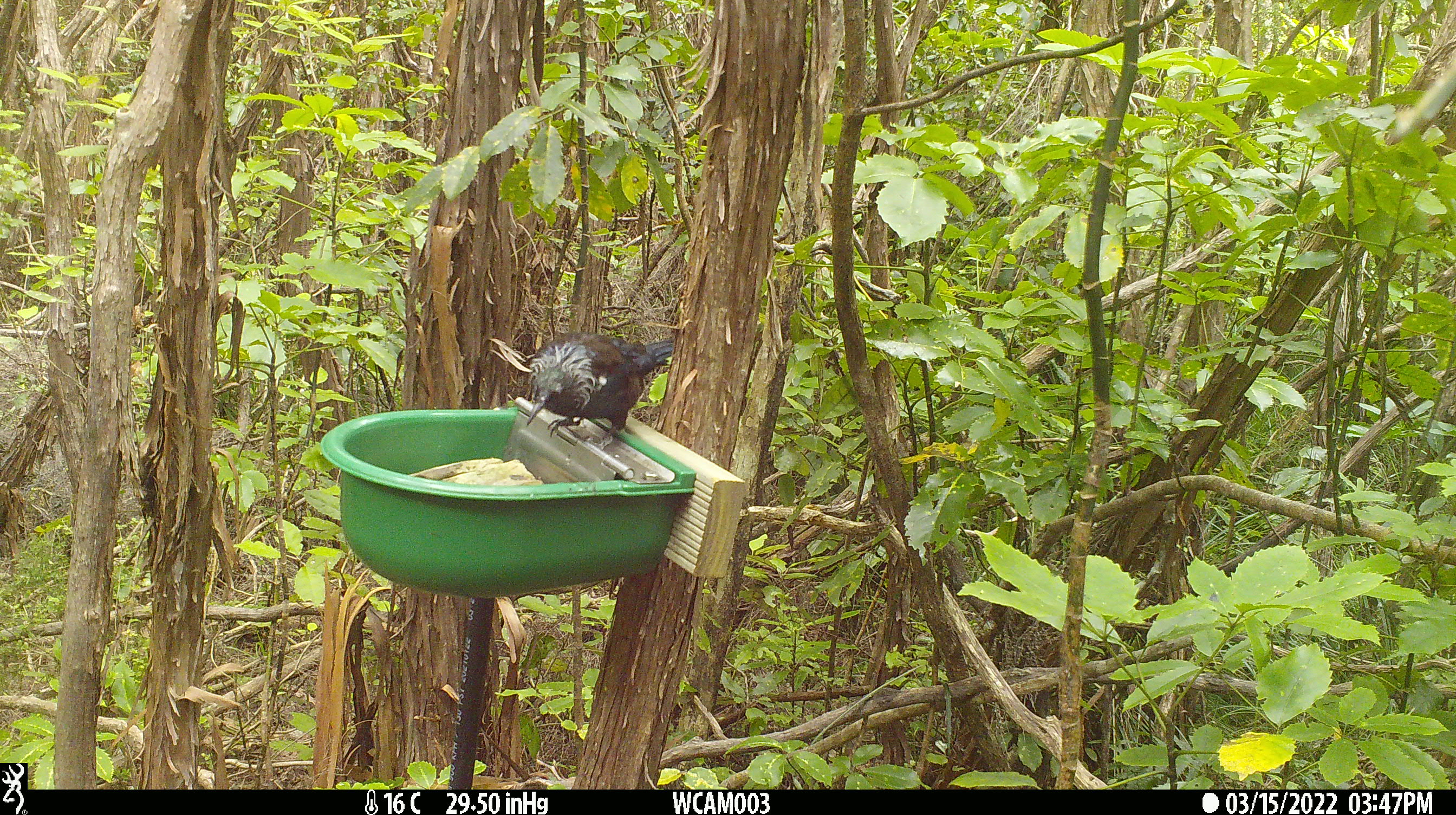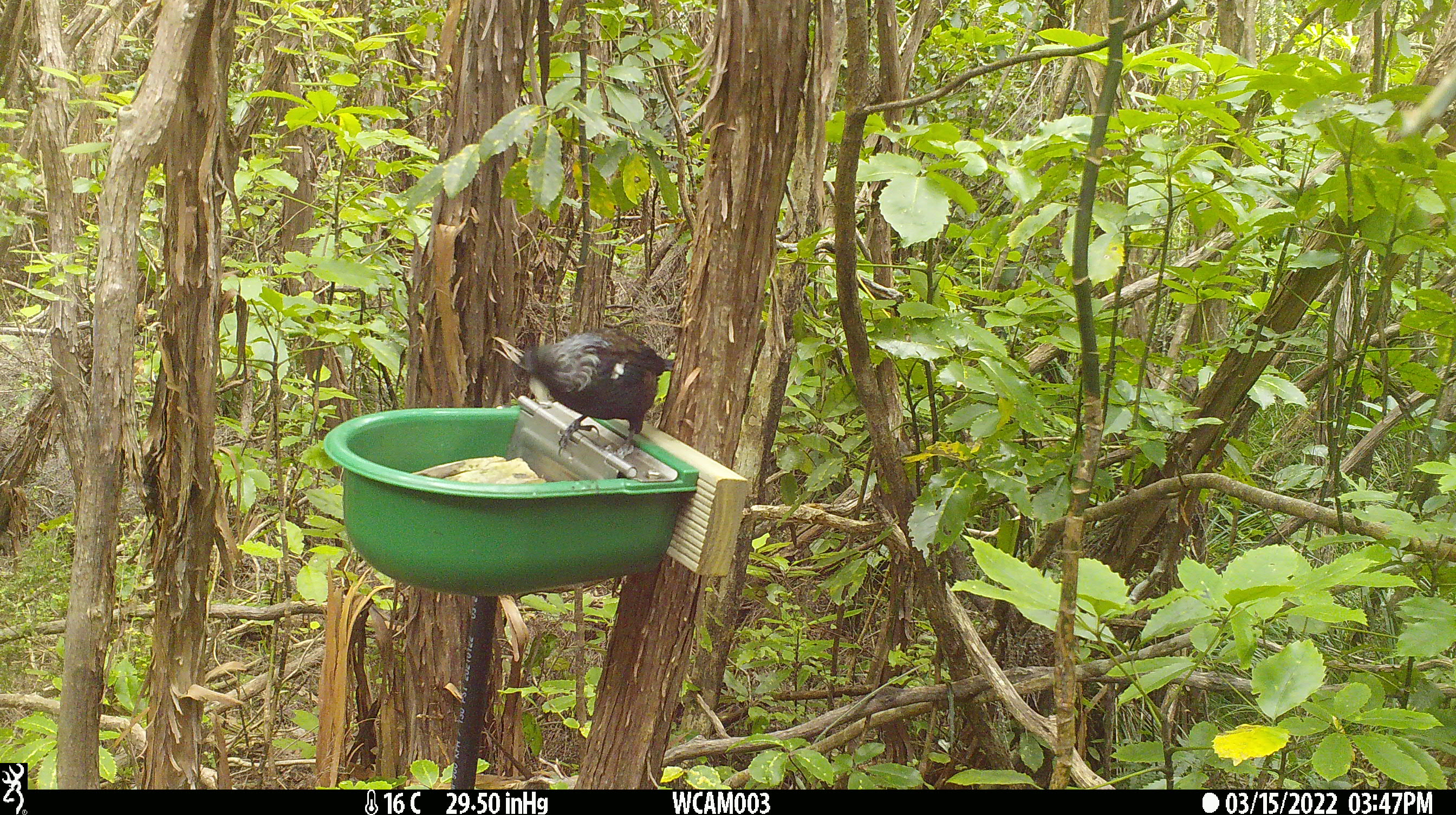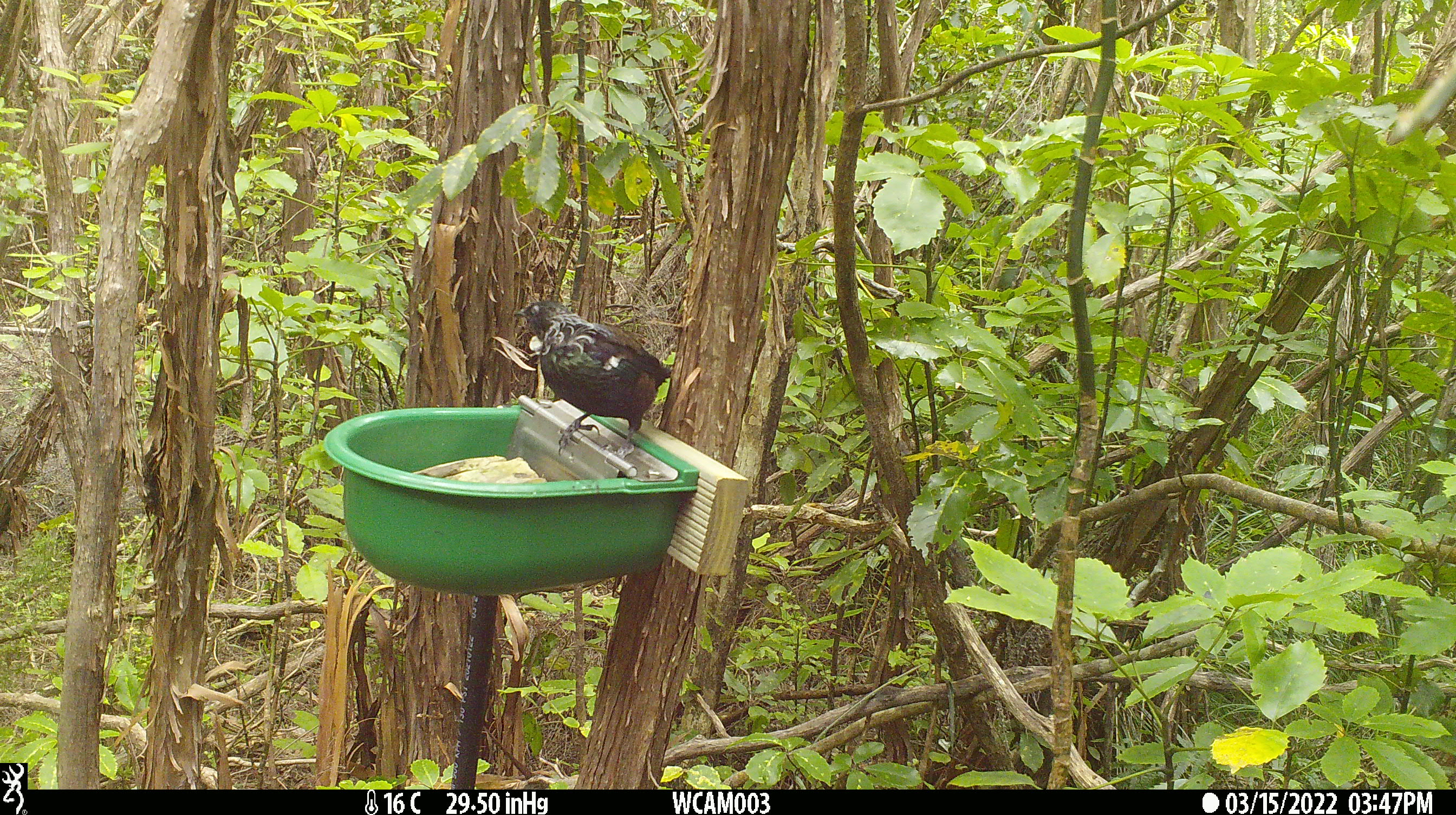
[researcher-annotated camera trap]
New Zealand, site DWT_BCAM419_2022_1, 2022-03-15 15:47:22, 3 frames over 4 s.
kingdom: Animalia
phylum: Chordata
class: Aves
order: Passeriformes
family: Meliphagidae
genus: Prosthemadera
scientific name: Prosthemadera novaeseelandiae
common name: tui